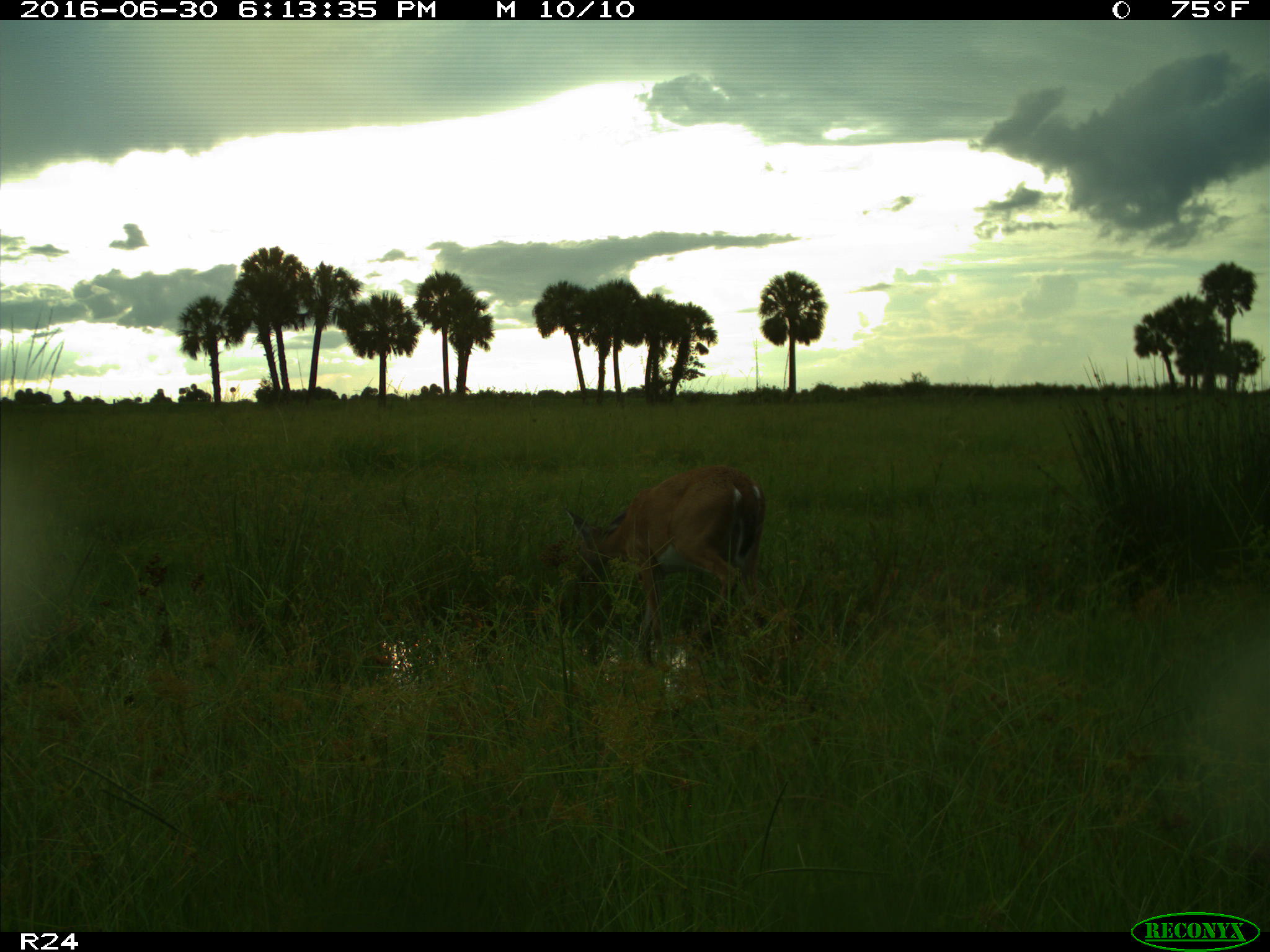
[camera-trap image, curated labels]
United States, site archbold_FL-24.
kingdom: Animalia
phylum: Chordata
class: Mammalia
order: Artiodactyla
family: Cervidae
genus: Odocoileus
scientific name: Odocoileus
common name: deer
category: unidentified deer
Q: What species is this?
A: Unidentified deer (deer) (Odocoileus).